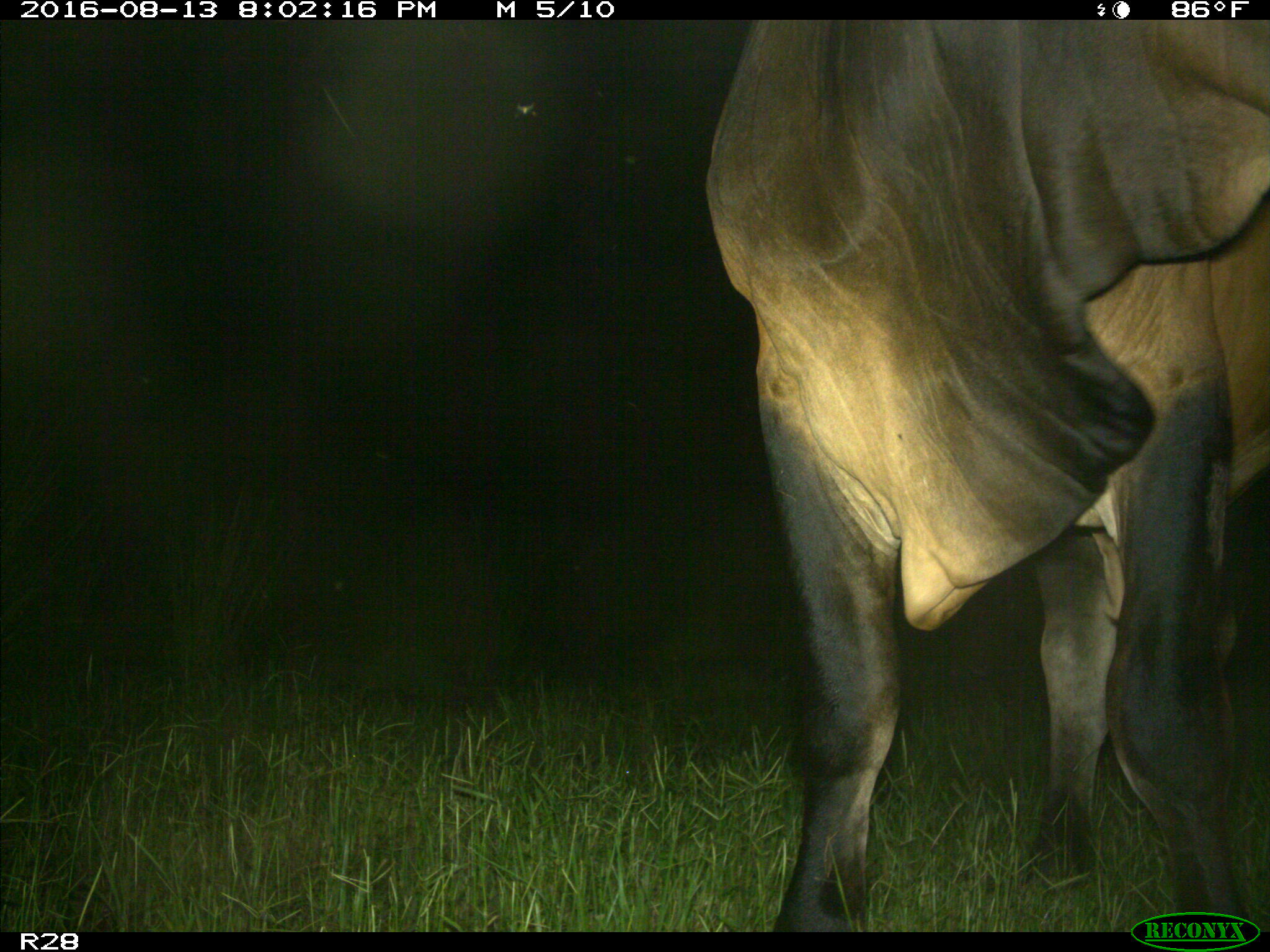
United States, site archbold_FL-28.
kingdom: Animalia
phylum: Chordata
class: Mammalia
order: Artiodactyla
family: Bovidae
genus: Bos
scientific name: Bos taurus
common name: domestic cow